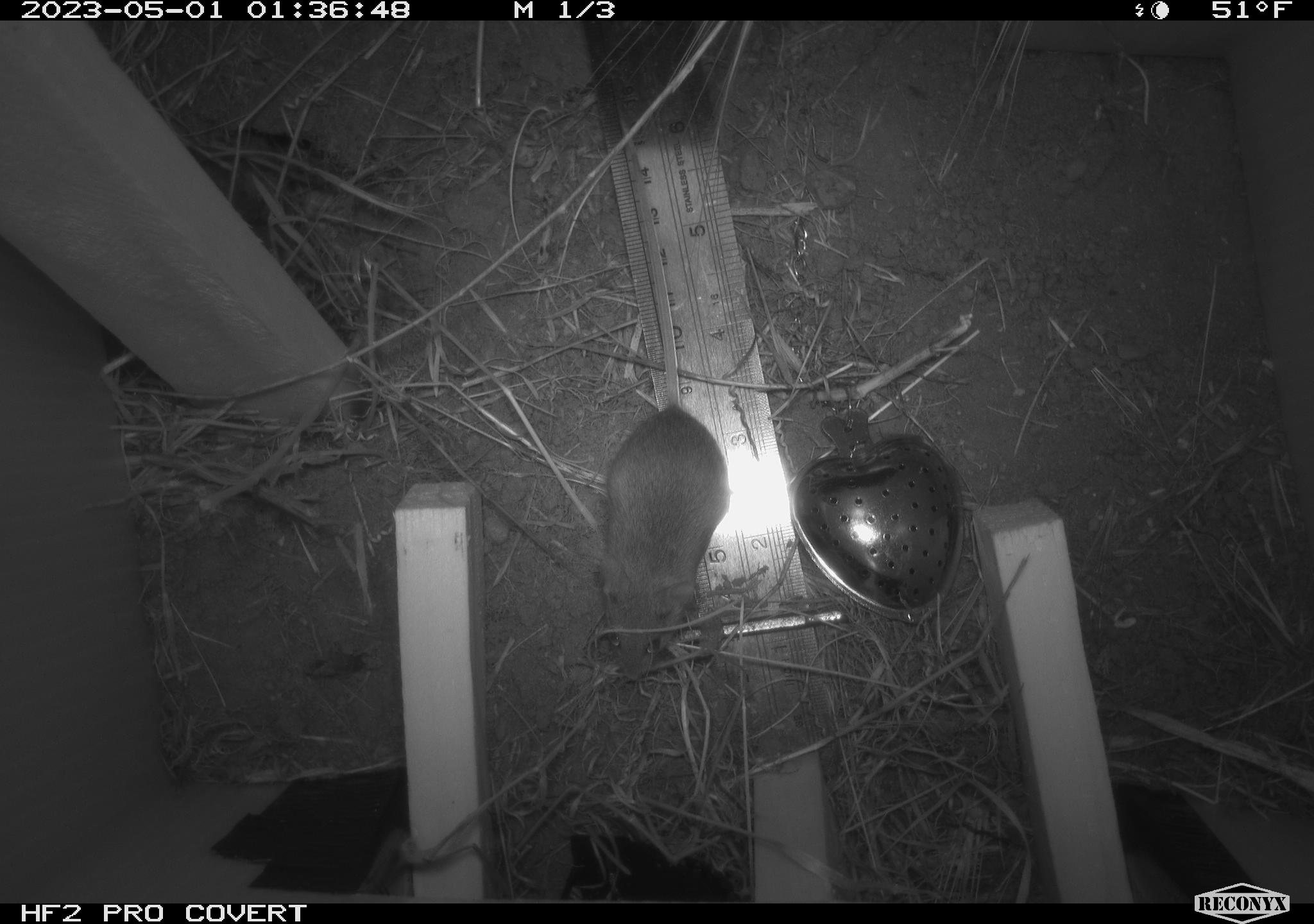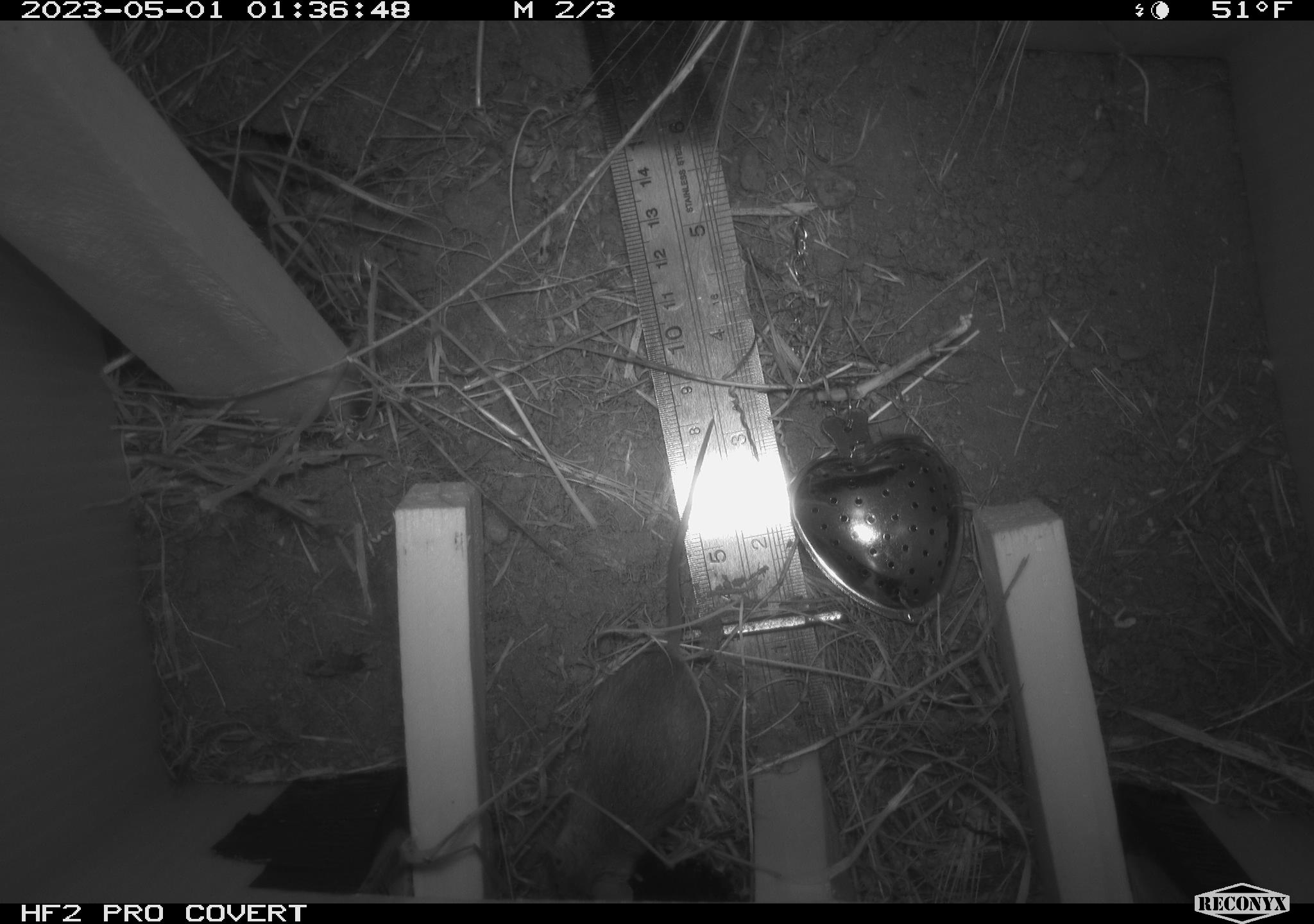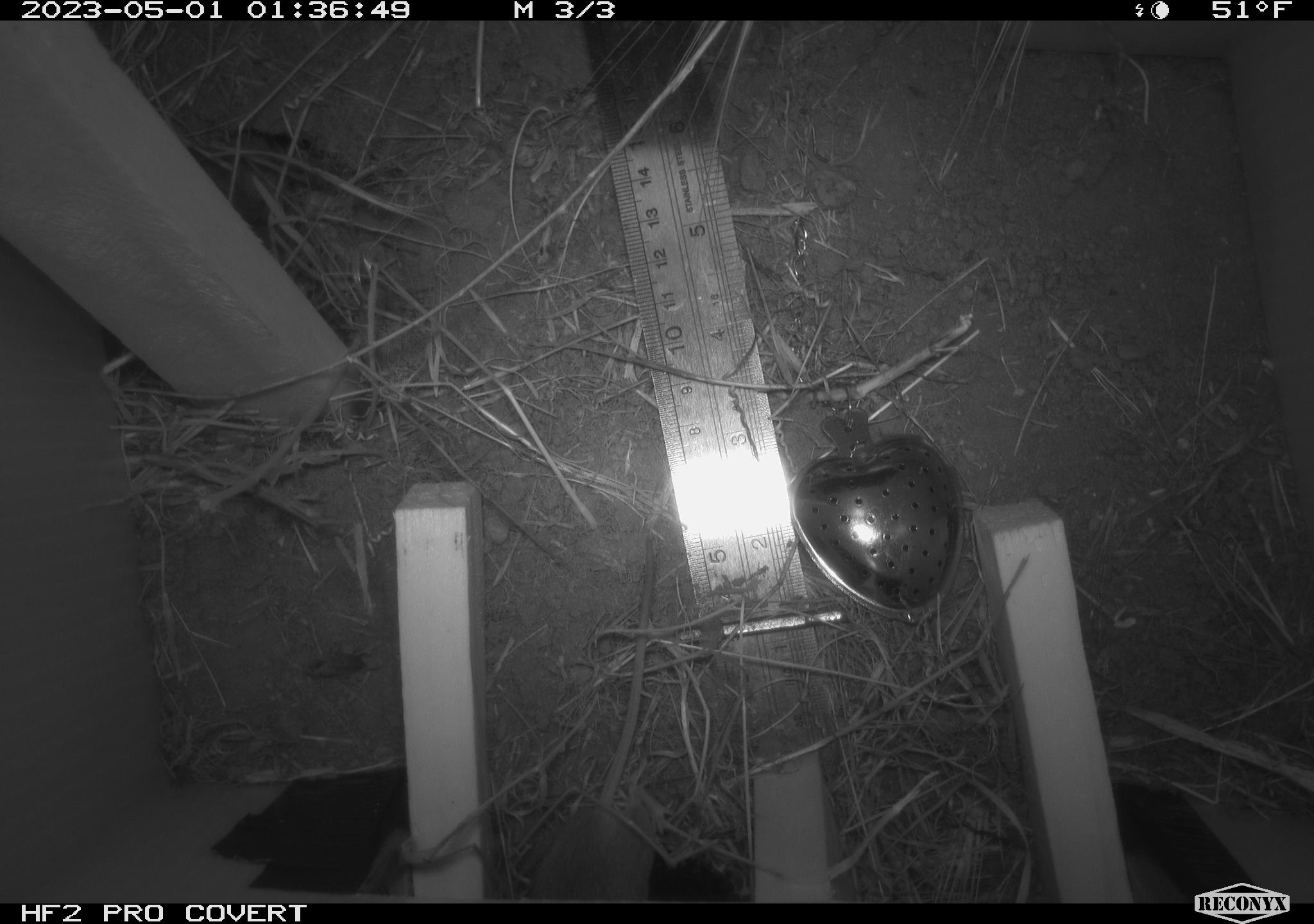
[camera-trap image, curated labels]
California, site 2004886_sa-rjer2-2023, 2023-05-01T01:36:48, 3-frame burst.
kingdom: Animalia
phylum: Chordata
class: Mammalia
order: Rodentia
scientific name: Rodentia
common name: mouse species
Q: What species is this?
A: Mouse species (Rodentia).